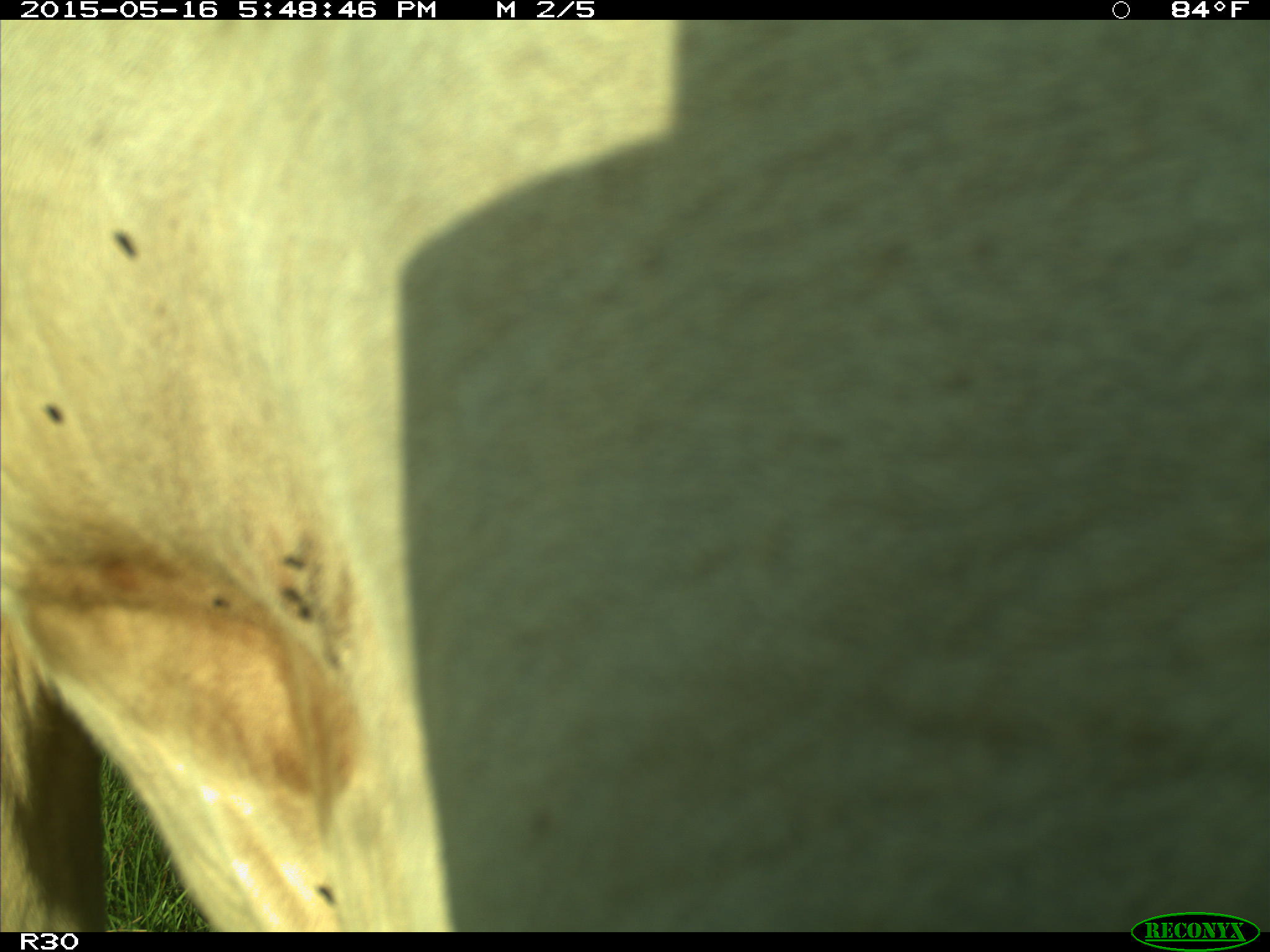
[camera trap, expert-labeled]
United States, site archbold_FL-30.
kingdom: Animalia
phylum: Chordata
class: Mammalia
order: Artiodactyla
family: Bovidae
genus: Bos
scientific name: Bos taurus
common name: domestic cow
Bos taurus (domestic cow).